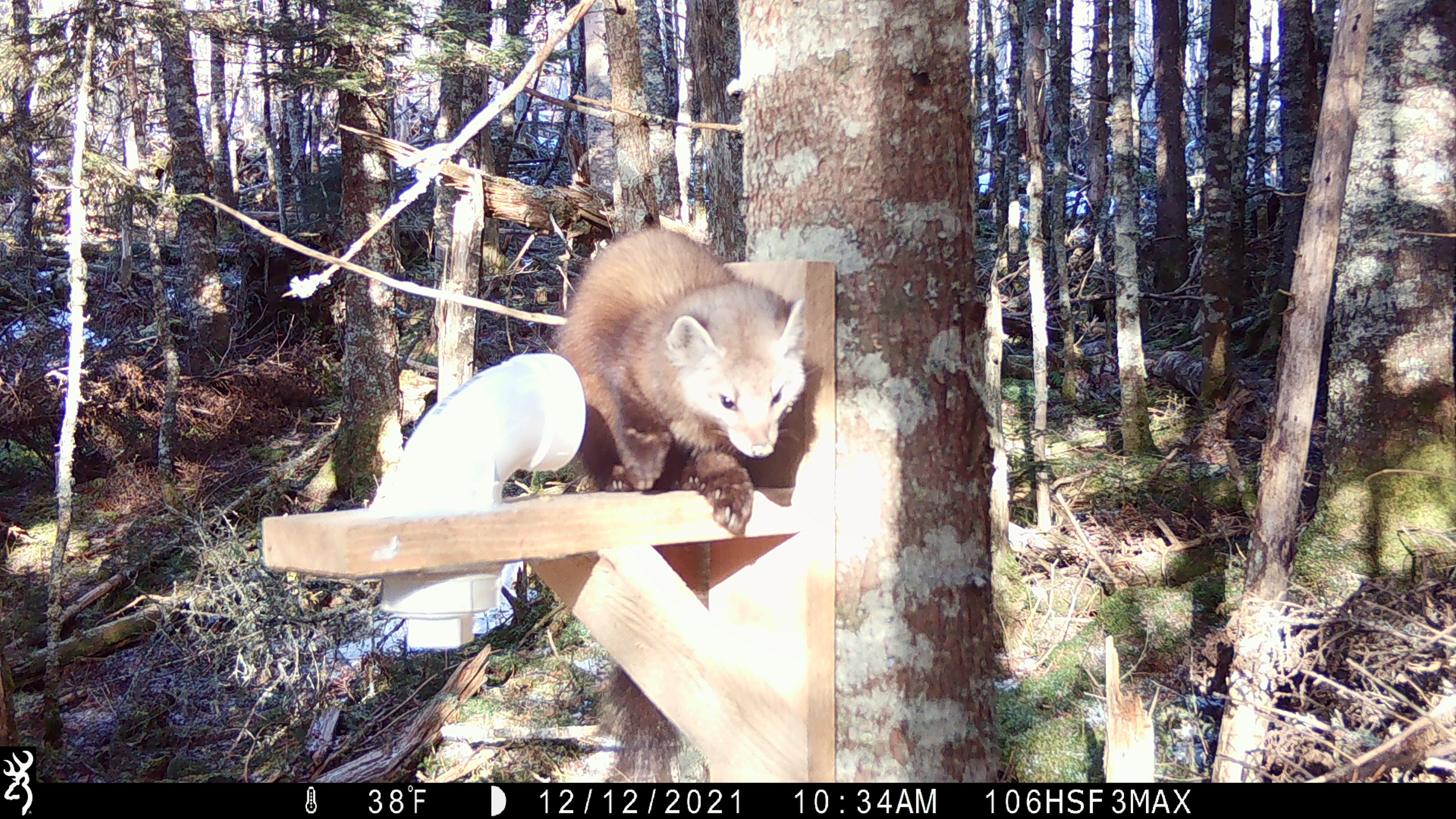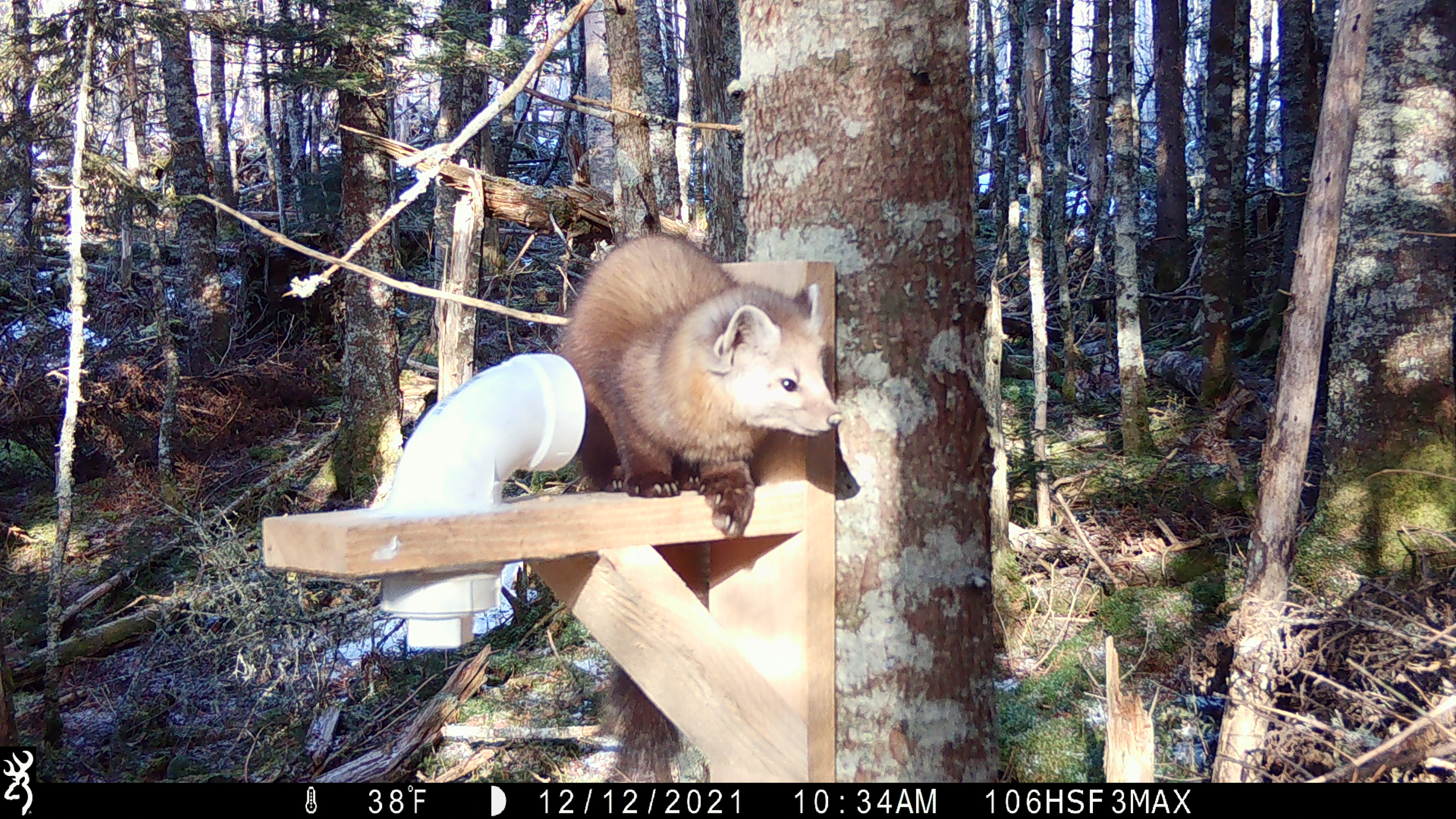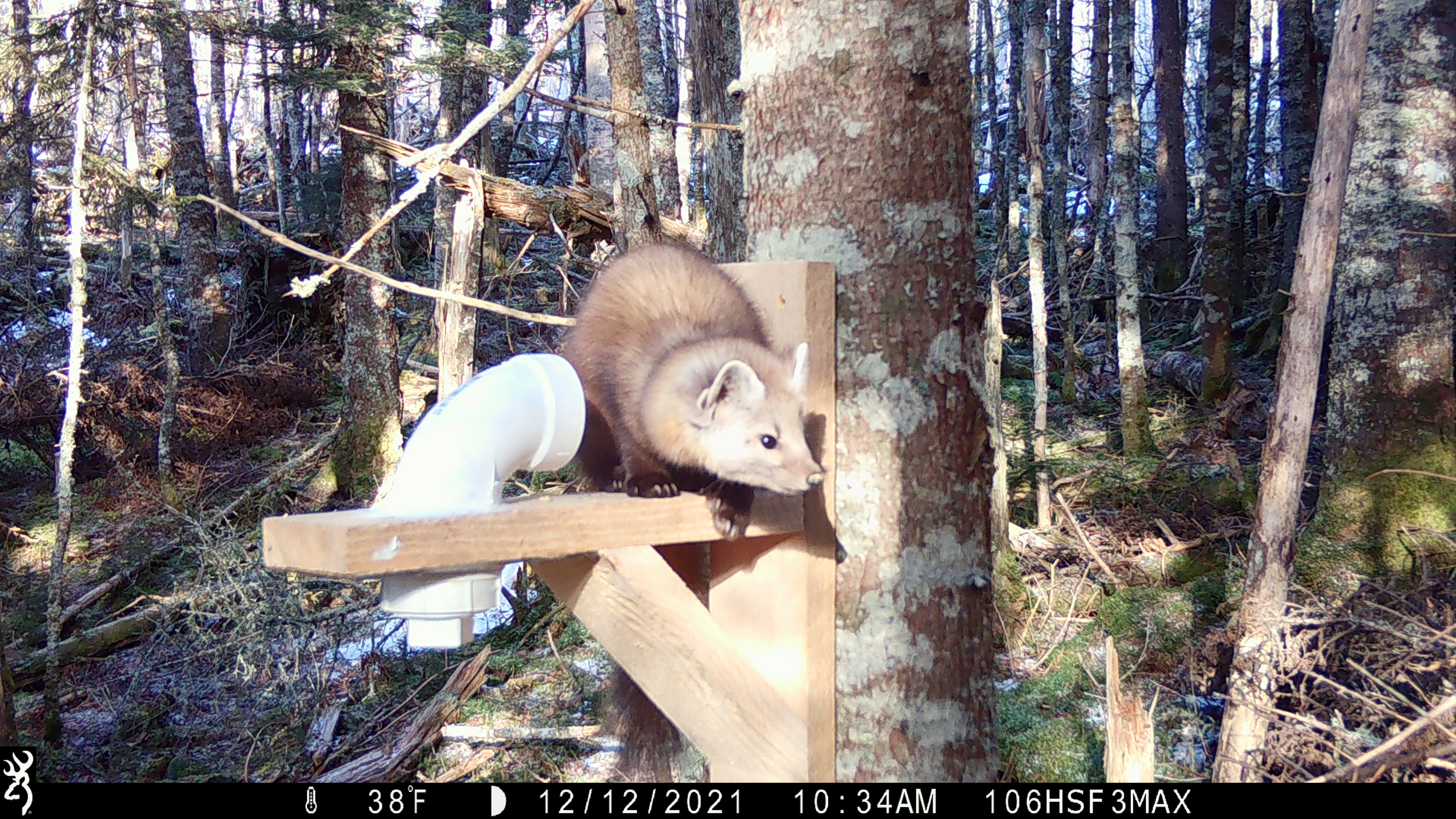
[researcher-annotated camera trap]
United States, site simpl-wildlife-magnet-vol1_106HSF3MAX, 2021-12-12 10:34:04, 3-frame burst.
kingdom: Animalia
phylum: Chordata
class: Mammalia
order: Carnivora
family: Mustelidae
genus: Martes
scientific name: Martes americana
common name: american marten